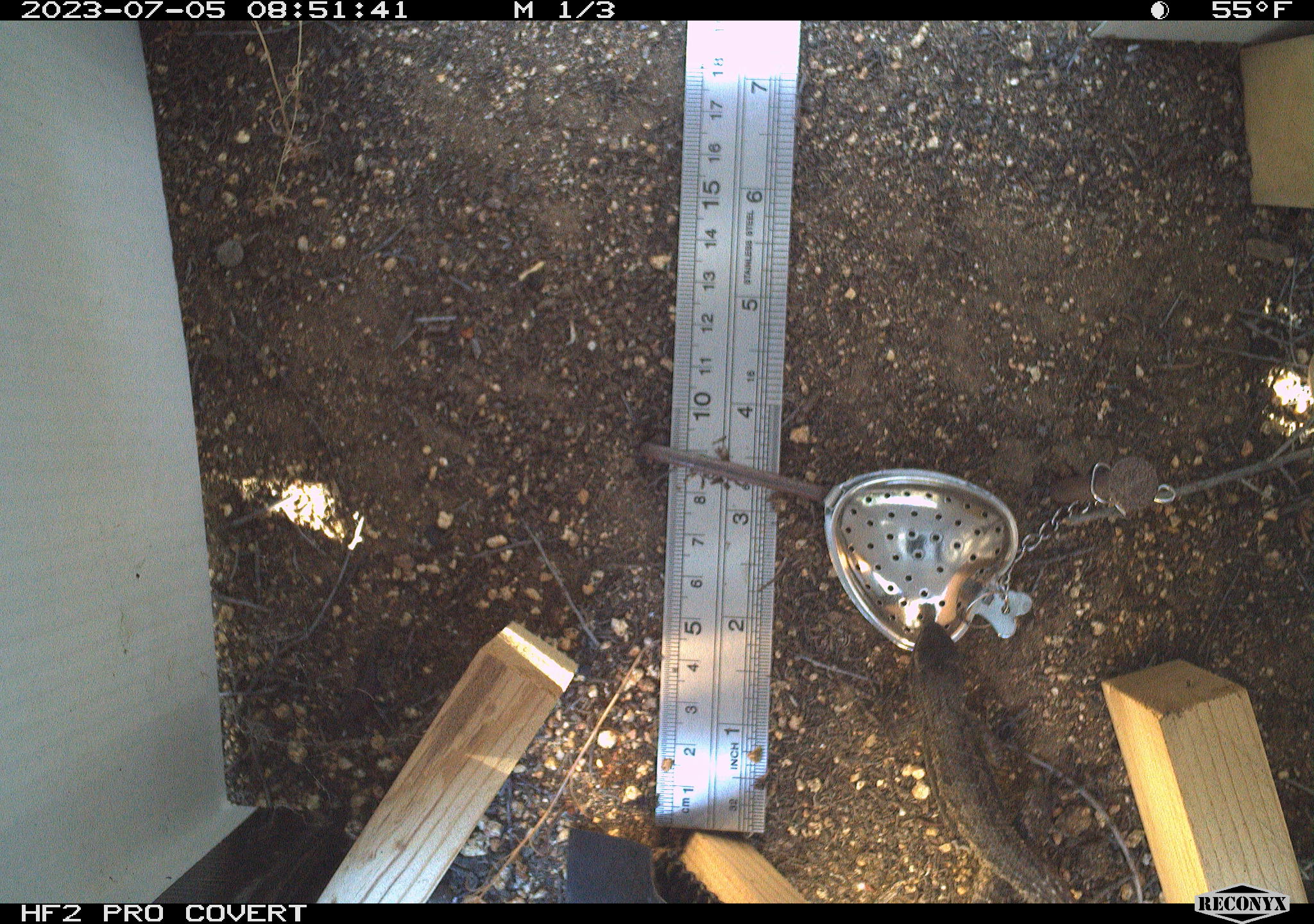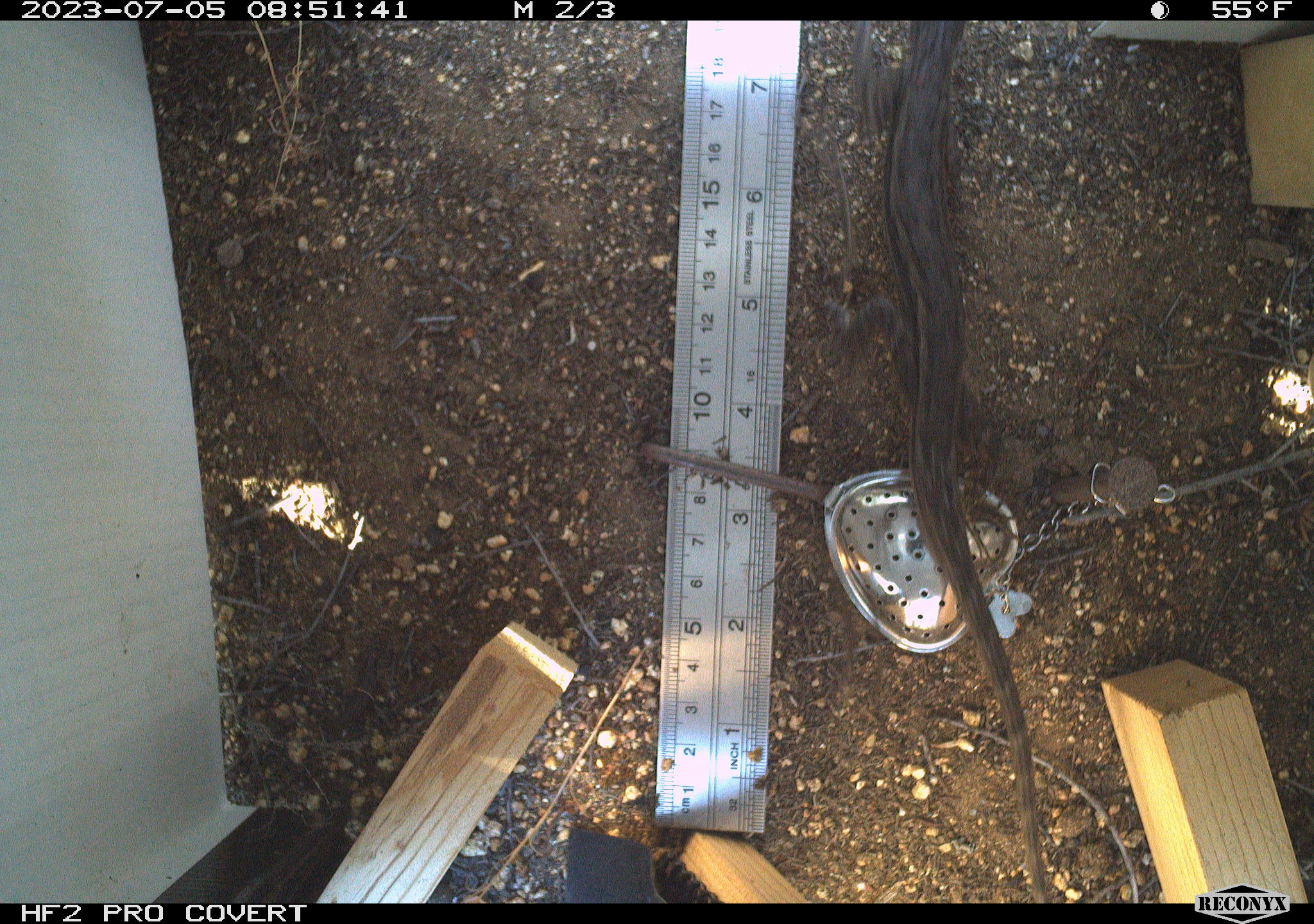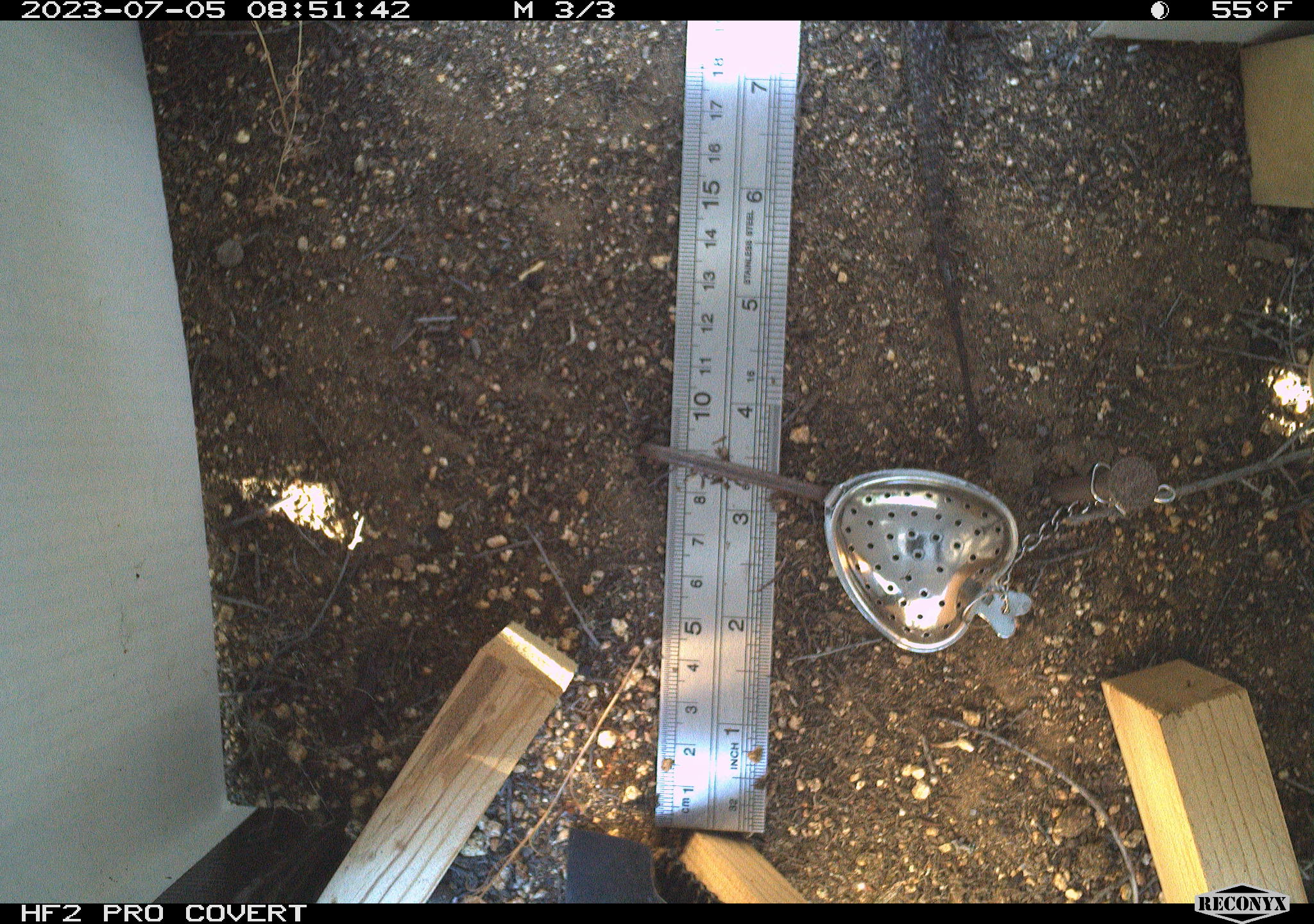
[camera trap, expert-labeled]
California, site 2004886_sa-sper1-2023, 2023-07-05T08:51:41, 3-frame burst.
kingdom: Animalia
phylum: Chordata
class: Reptilia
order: Squamata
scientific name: Squamata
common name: lizards and snakes